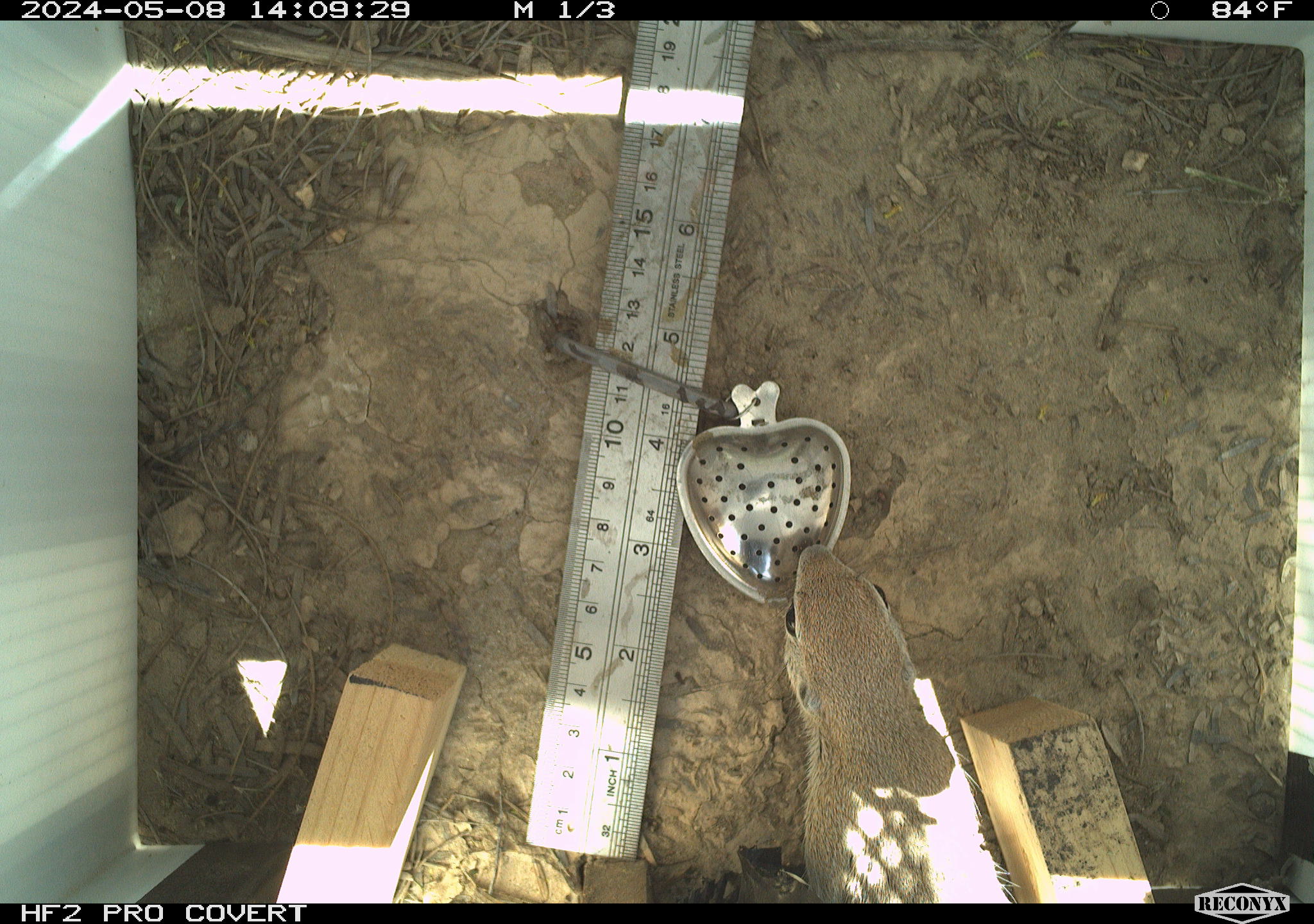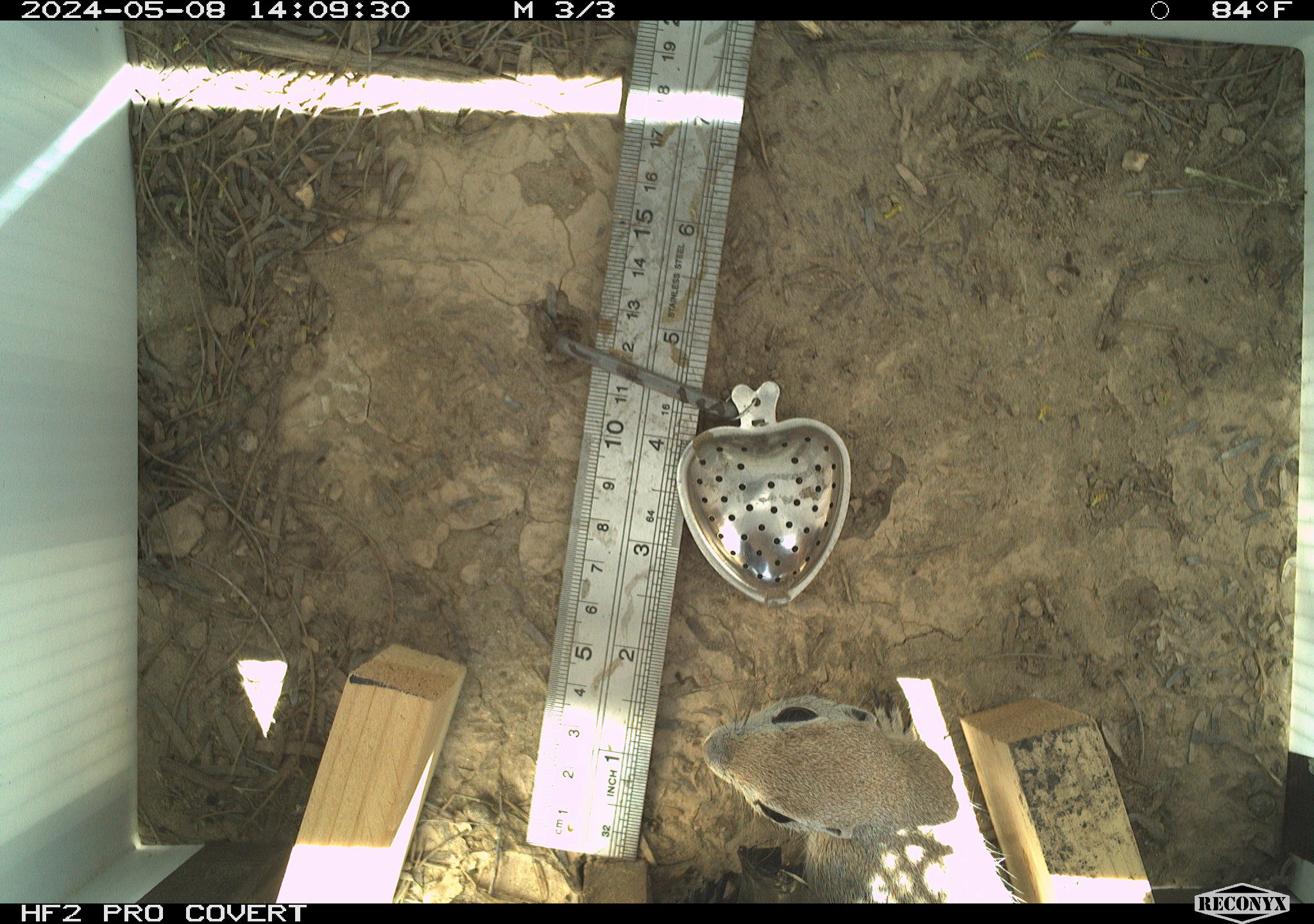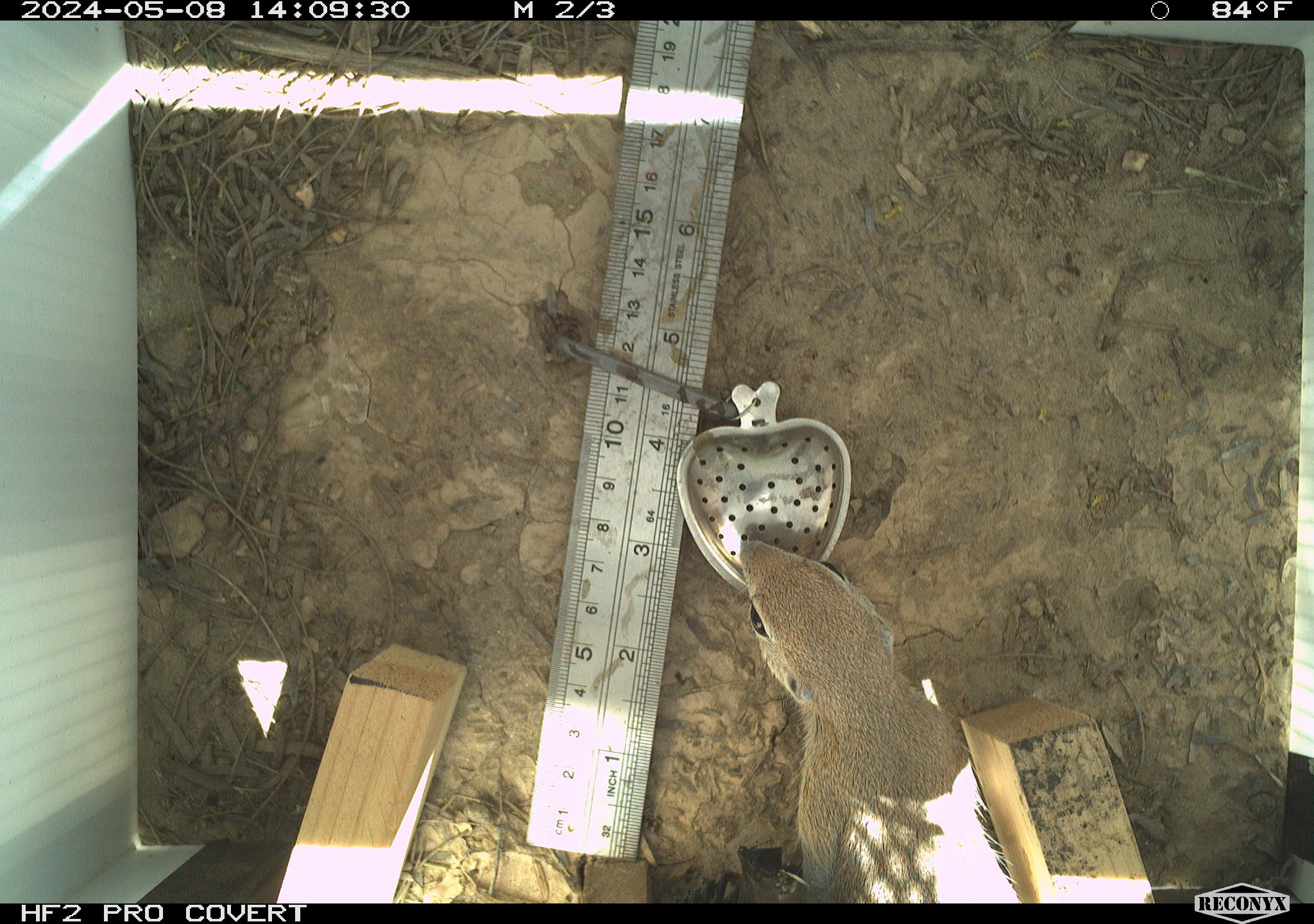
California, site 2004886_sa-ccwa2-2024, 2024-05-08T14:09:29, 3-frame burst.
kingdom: Animalia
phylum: Chordata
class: Mammalia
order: Rodentia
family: Sciuridae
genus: Xerospermophilus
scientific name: Xerospermophilus tereticaudus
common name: round-tailed ground squirrel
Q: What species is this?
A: Round-tailed ground squirrel (Xerospermophilus tereticaudus).